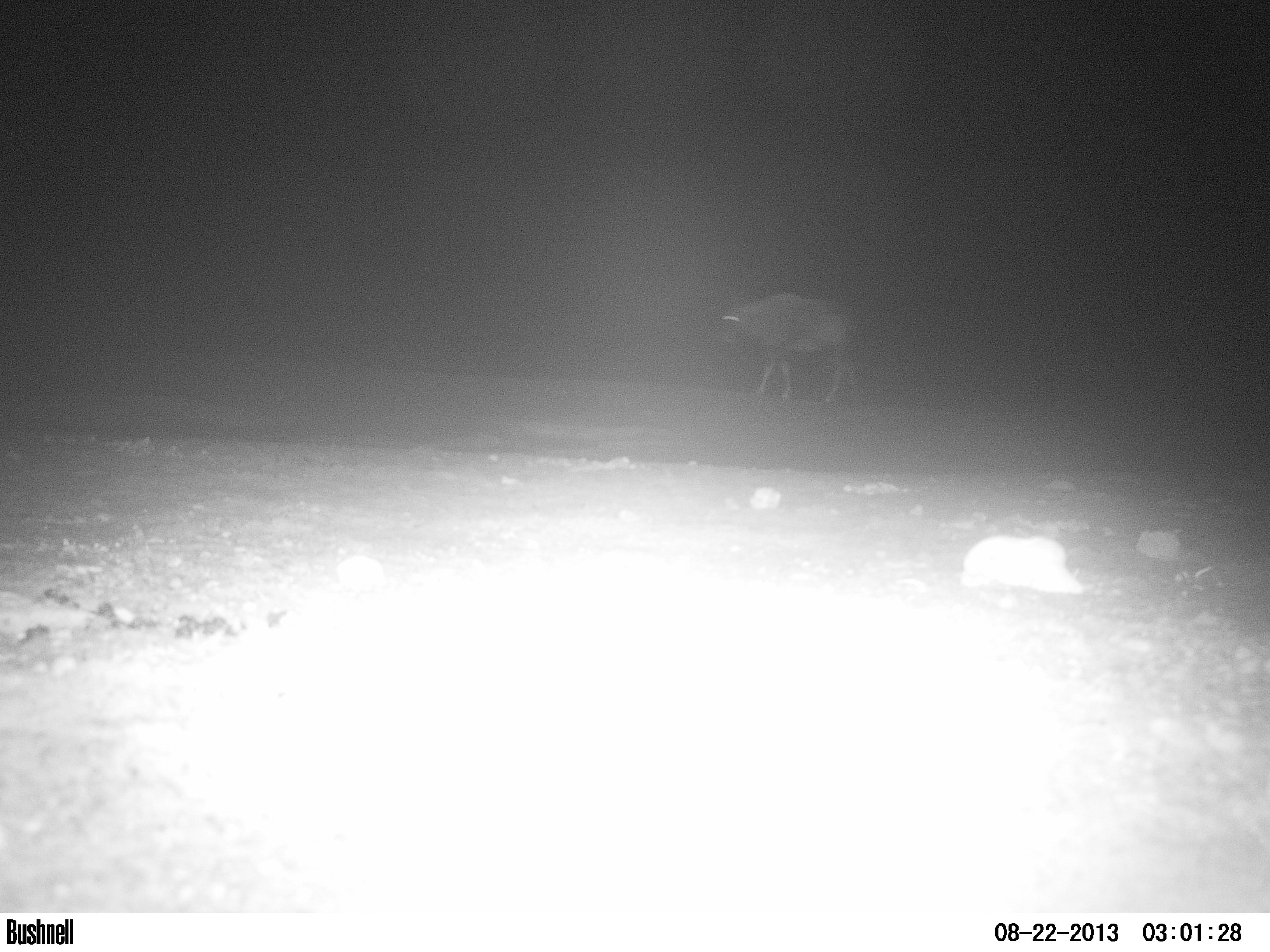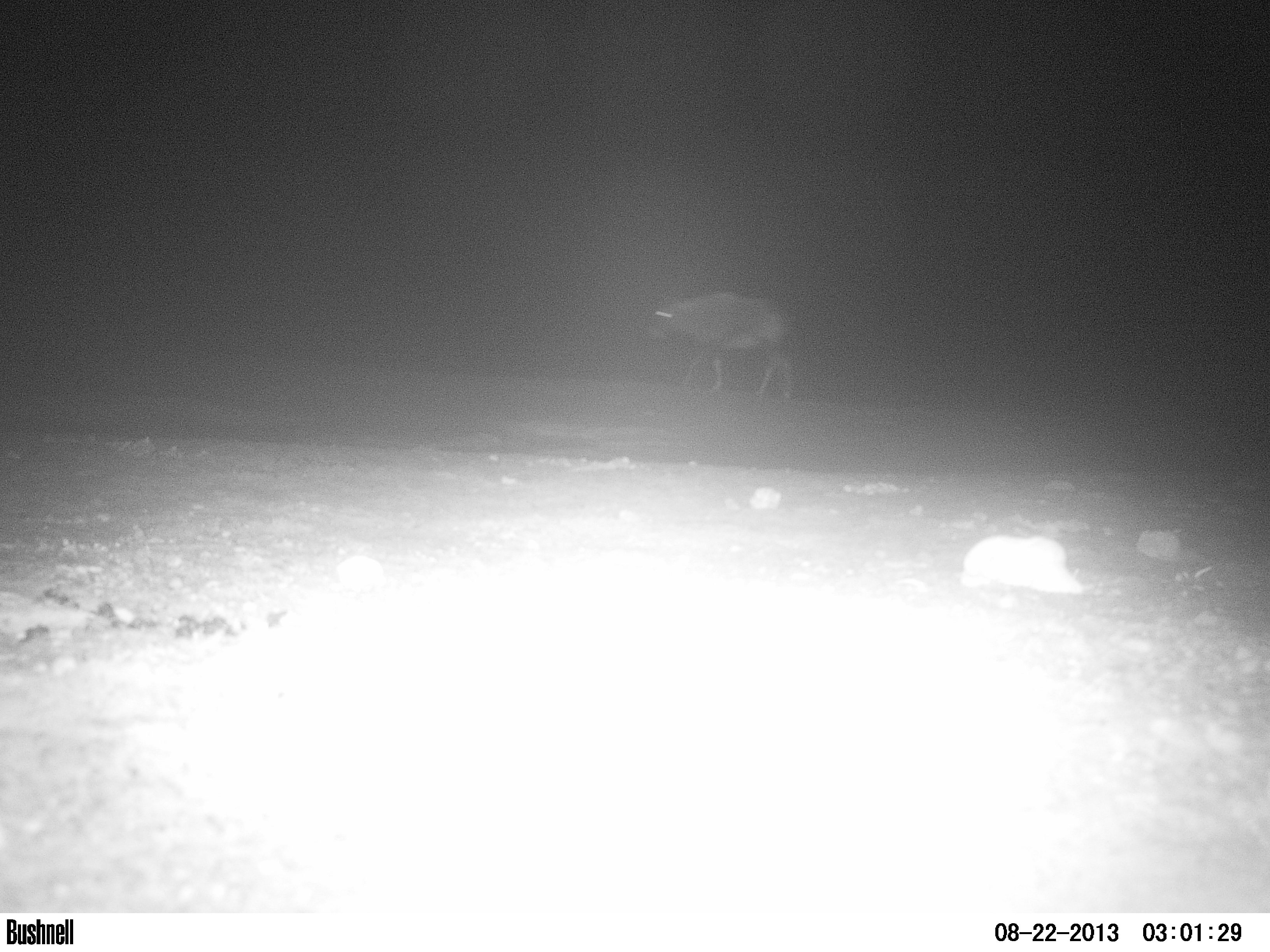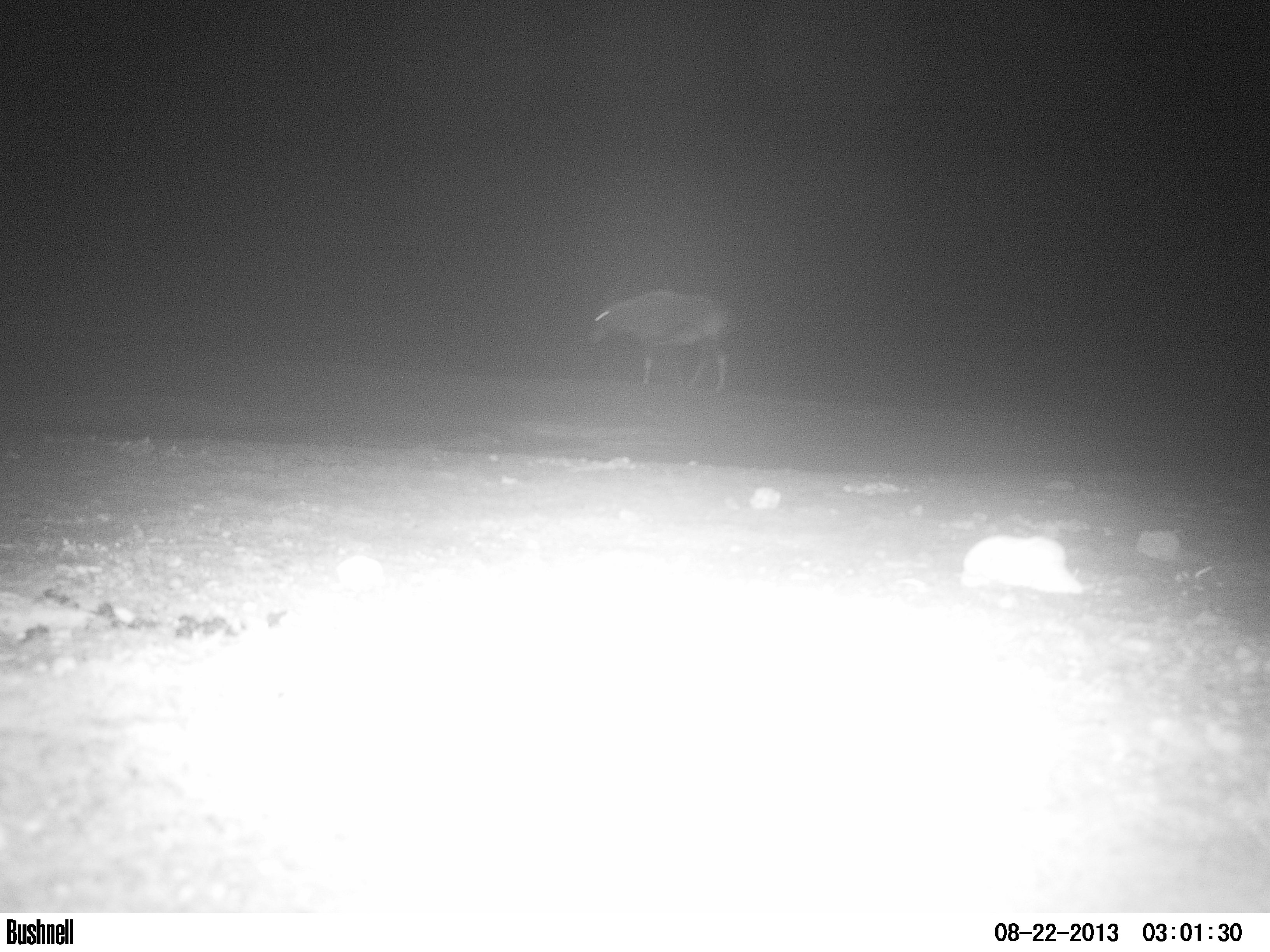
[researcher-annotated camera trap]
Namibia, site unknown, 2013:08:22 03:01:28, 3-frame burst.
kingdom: Animalia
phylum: Chordata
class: Mammalia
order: Artiodactyla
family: Giraffidae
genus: Giraffa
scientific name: Giraffa camelopardalis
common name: giraffe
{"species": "Giraffa camelopardalis (giraffe)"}